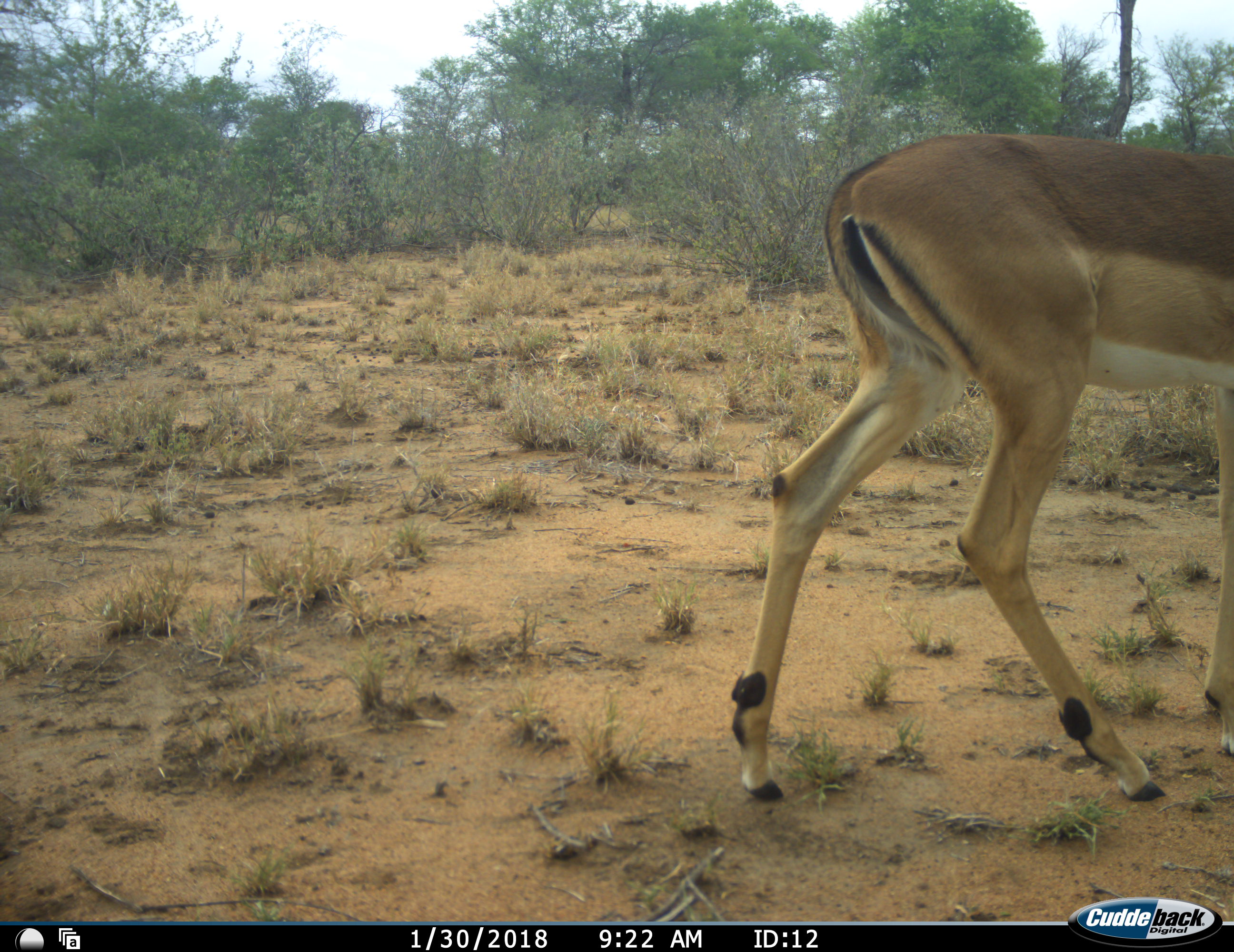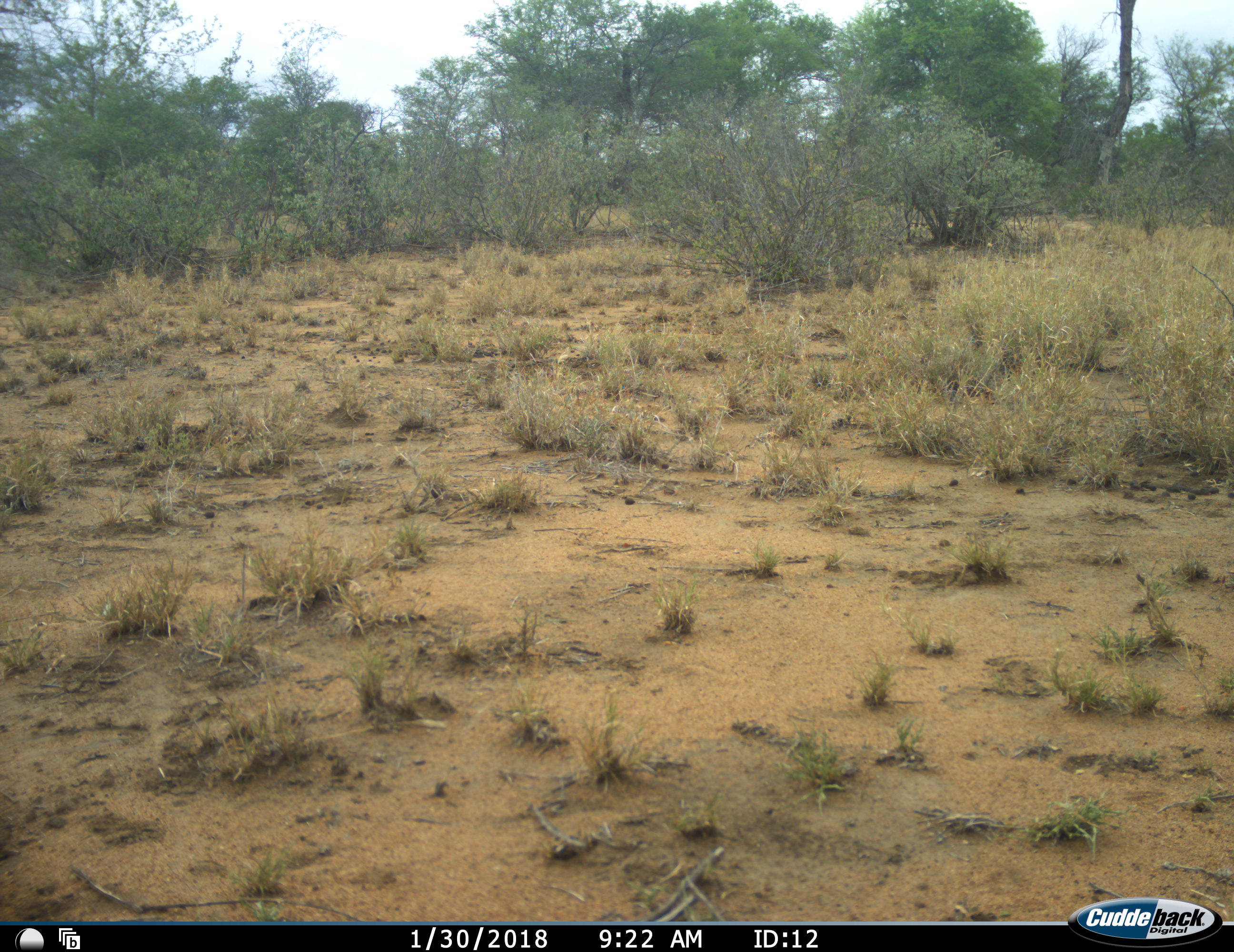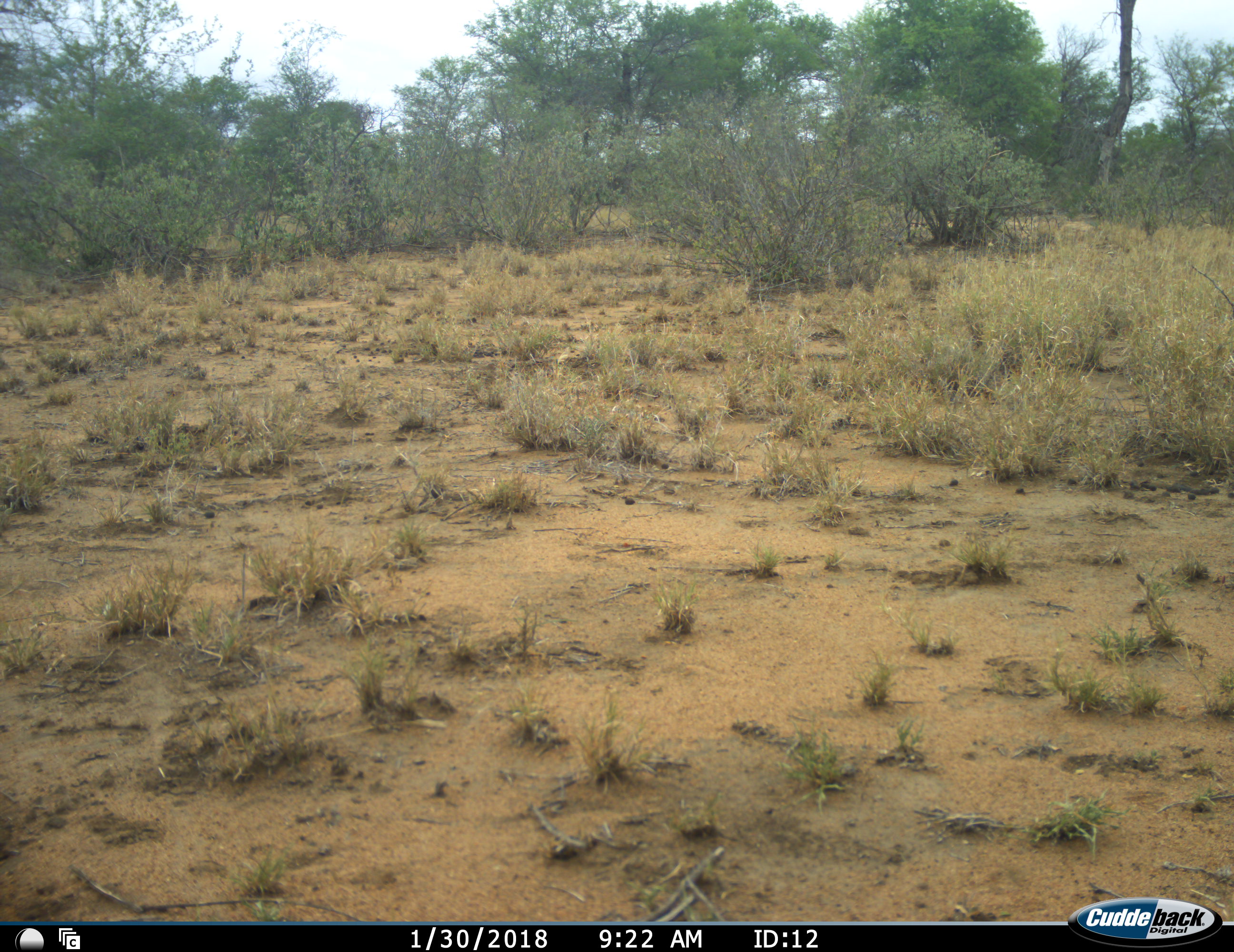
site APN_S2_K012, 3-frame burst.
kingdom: Animalia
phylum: Chordata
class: Mammalia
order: Artiodactyla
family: Bovidae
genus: Aepyceros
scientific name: Aepyceros melampus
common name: impala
Impala (Aepyceros melampus), count 1. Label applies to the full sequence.